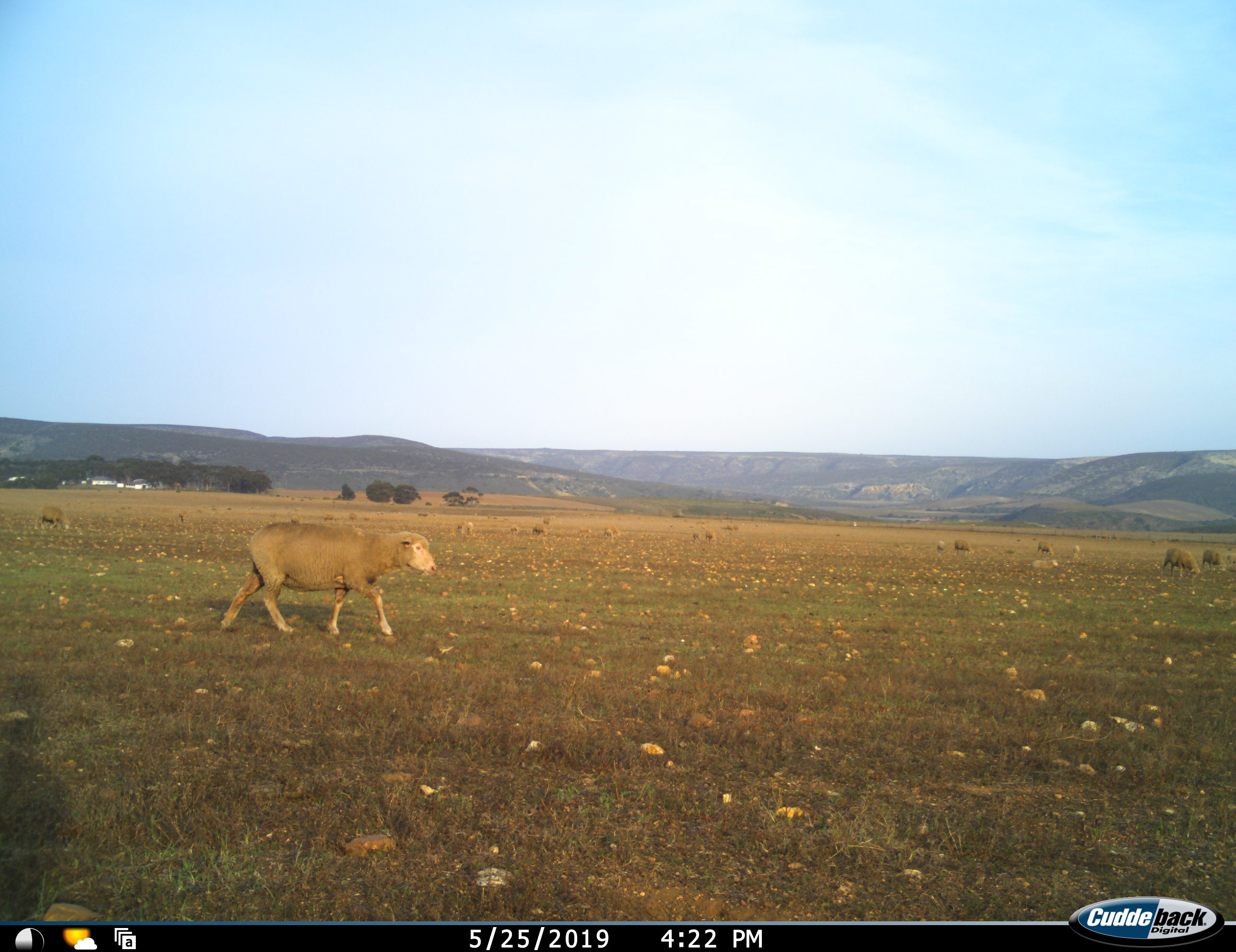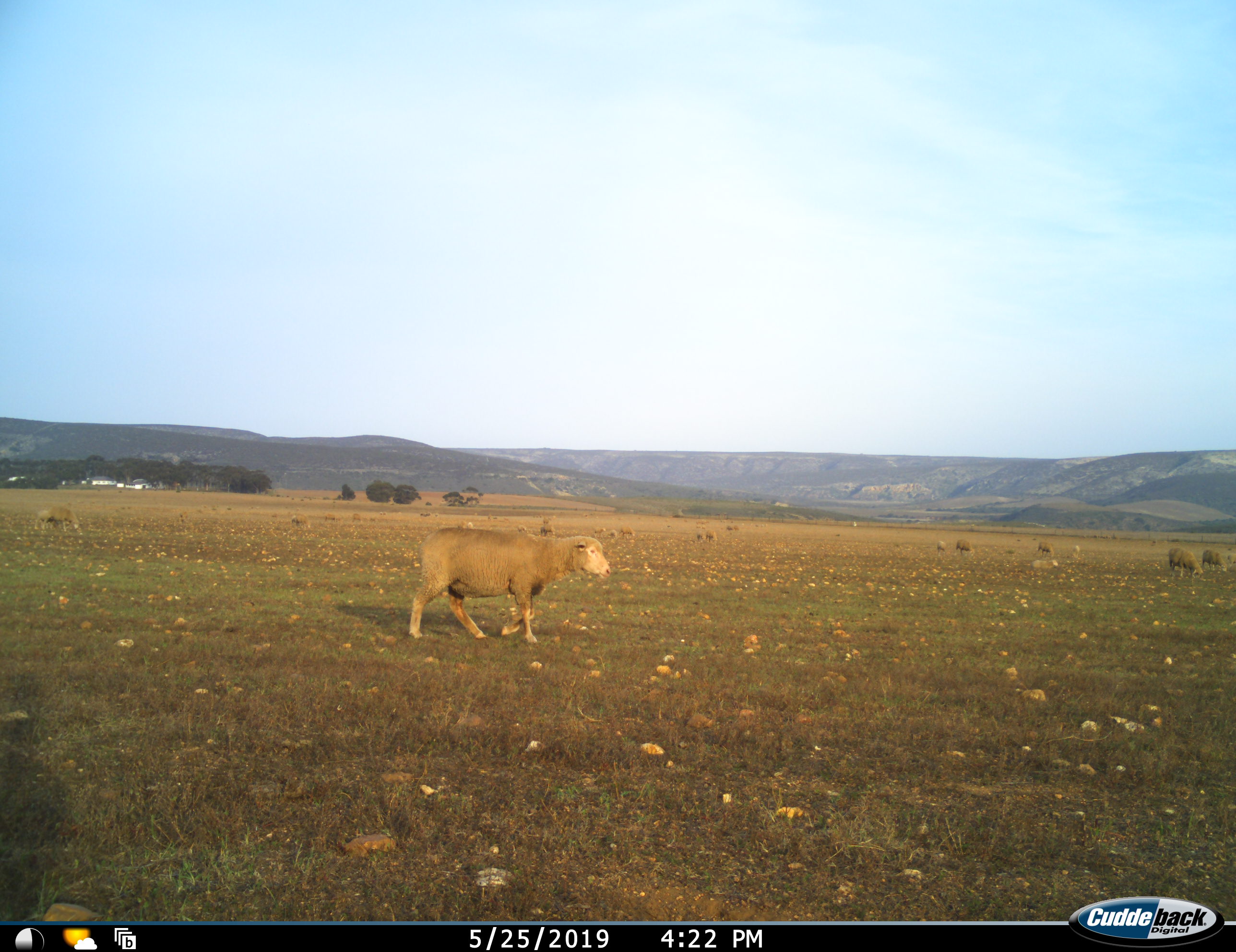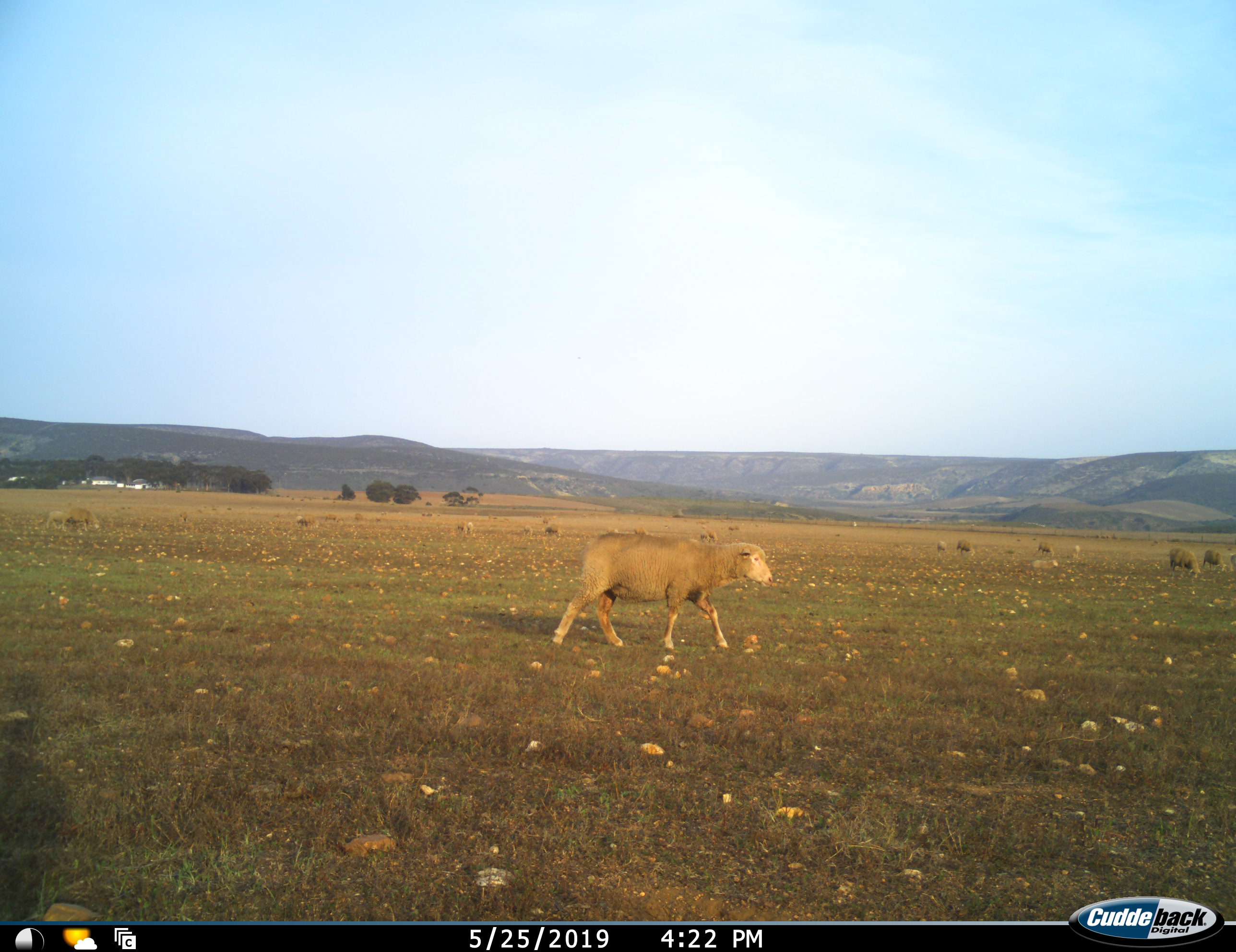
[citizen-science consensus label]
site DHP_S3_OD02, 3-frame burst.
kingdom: Animalia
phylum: Chordata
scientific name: Vertebrata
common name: domestic animal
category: domesticanimal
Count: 11-50.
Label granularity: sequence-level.